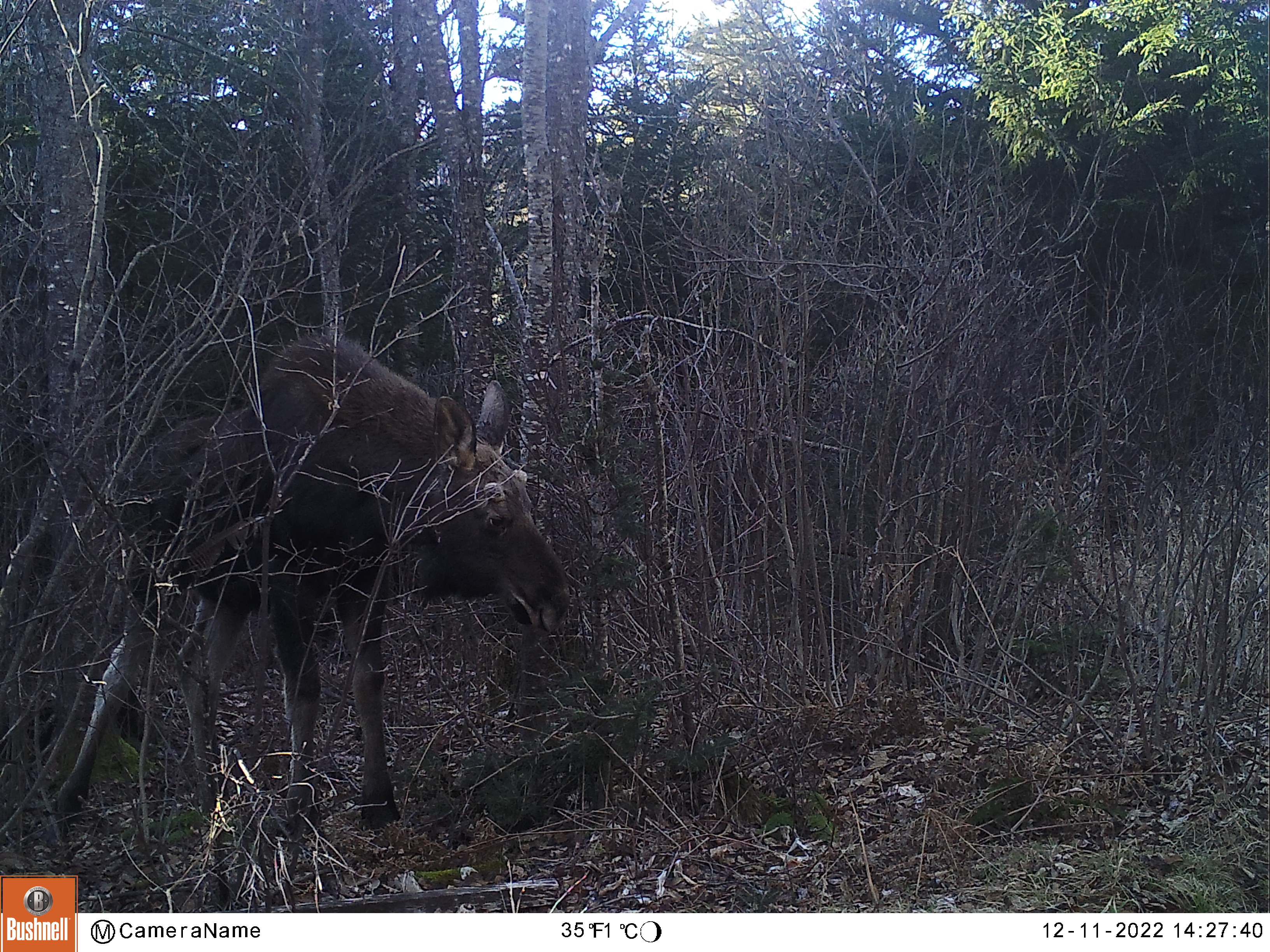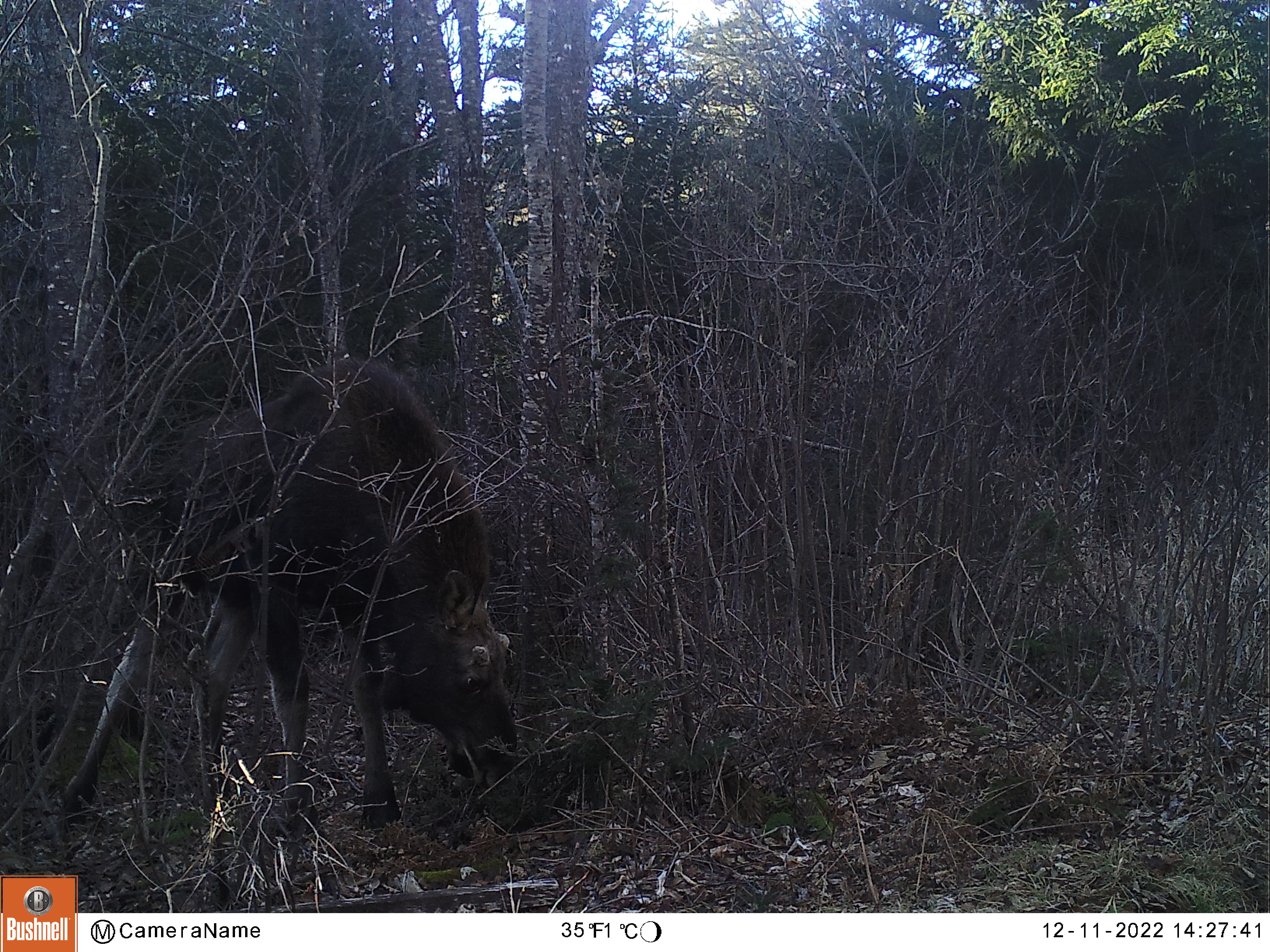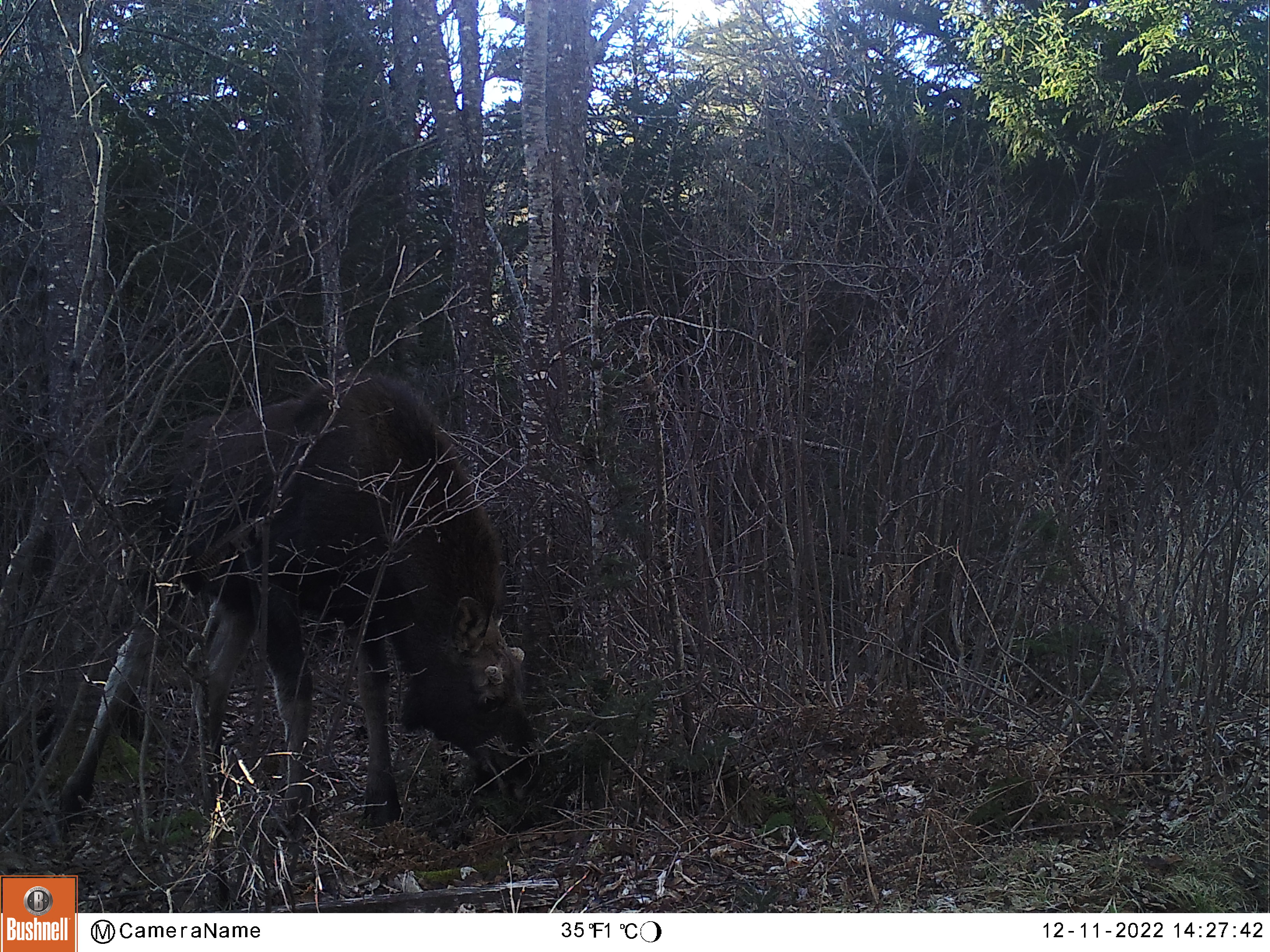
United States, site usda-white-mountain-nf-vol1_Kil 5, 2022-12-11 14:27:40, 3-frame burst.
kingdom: Animalia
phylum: Chordata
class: Mammalia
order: Artiodactyla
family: Cervidae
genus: Alces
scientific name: Alces alces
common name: moose